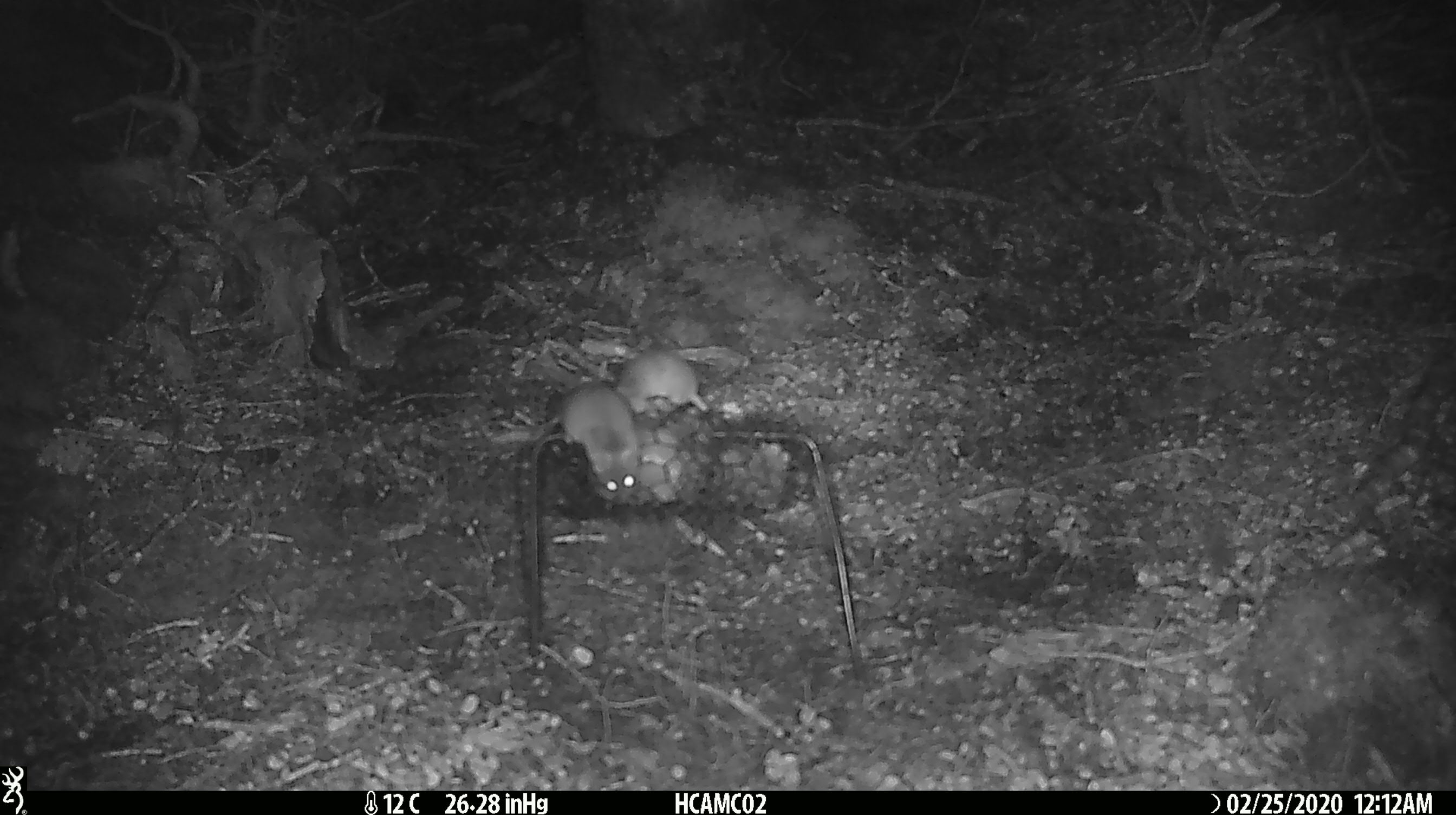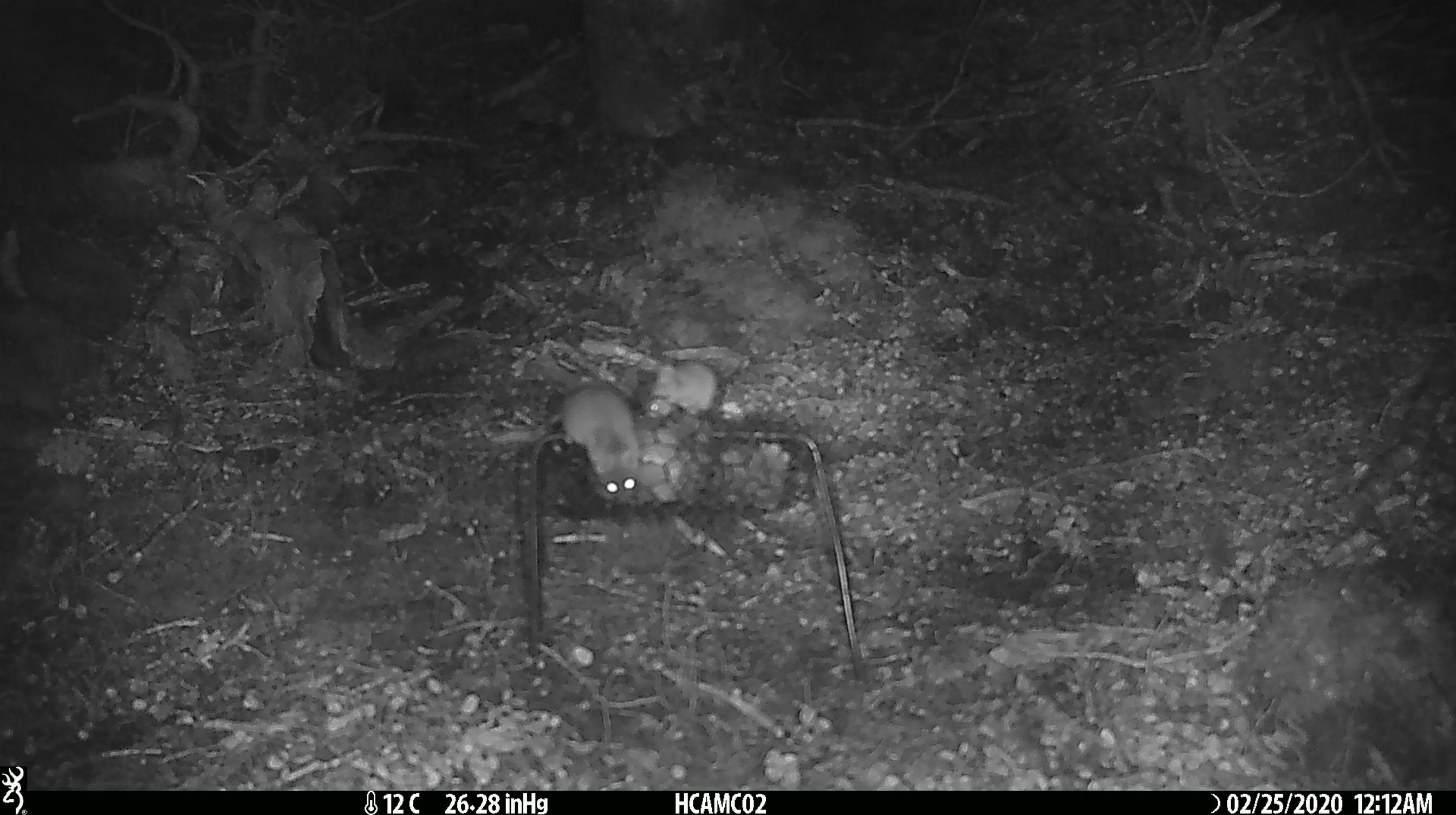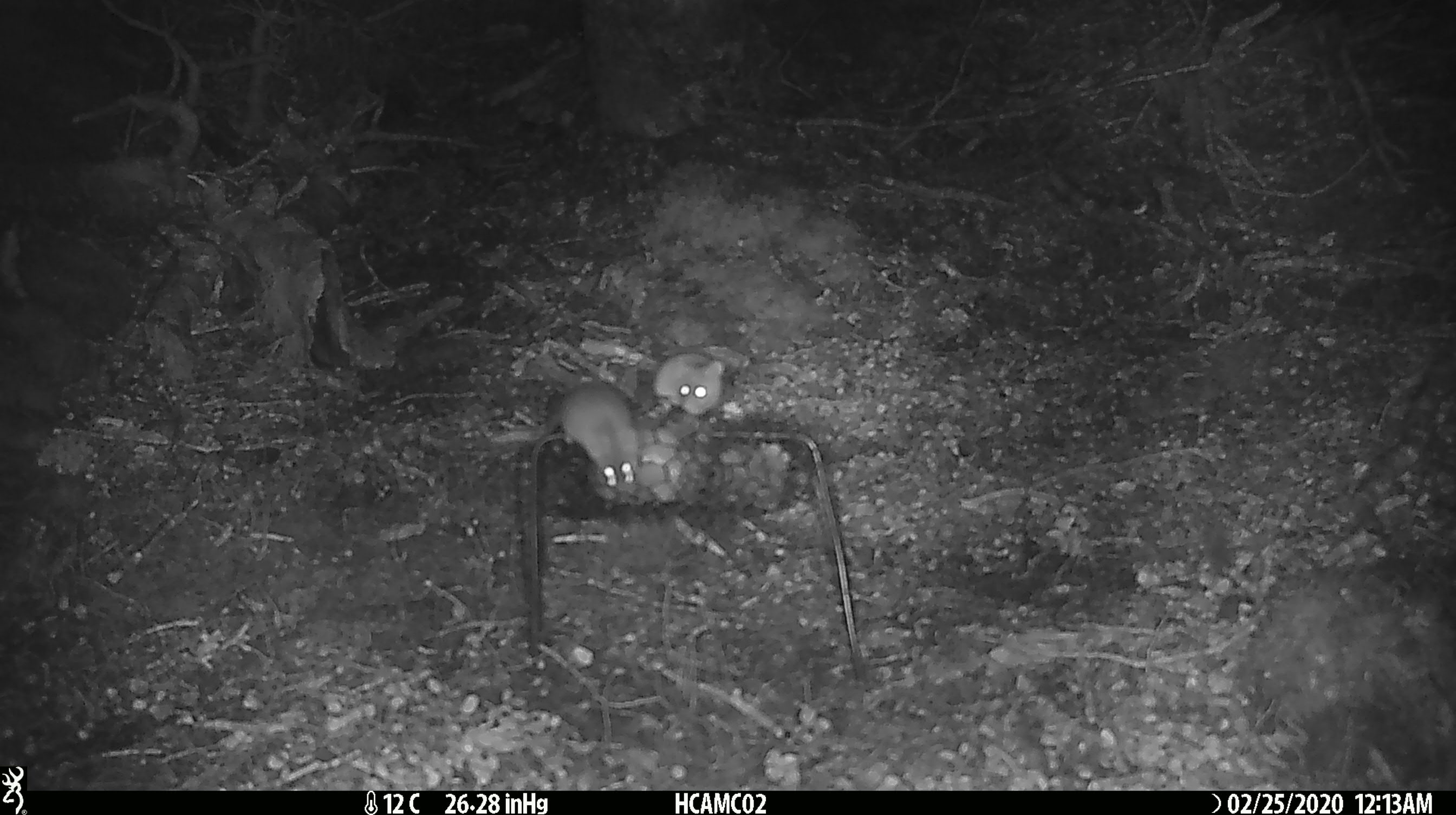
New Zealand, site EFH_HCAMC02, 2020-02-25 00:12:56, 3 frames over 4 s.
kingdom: Animalia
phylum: Chordata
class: Mammalia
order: Rodentia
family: Muridae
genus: Mus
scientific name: Mus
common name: mouse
Mouse (Mus).